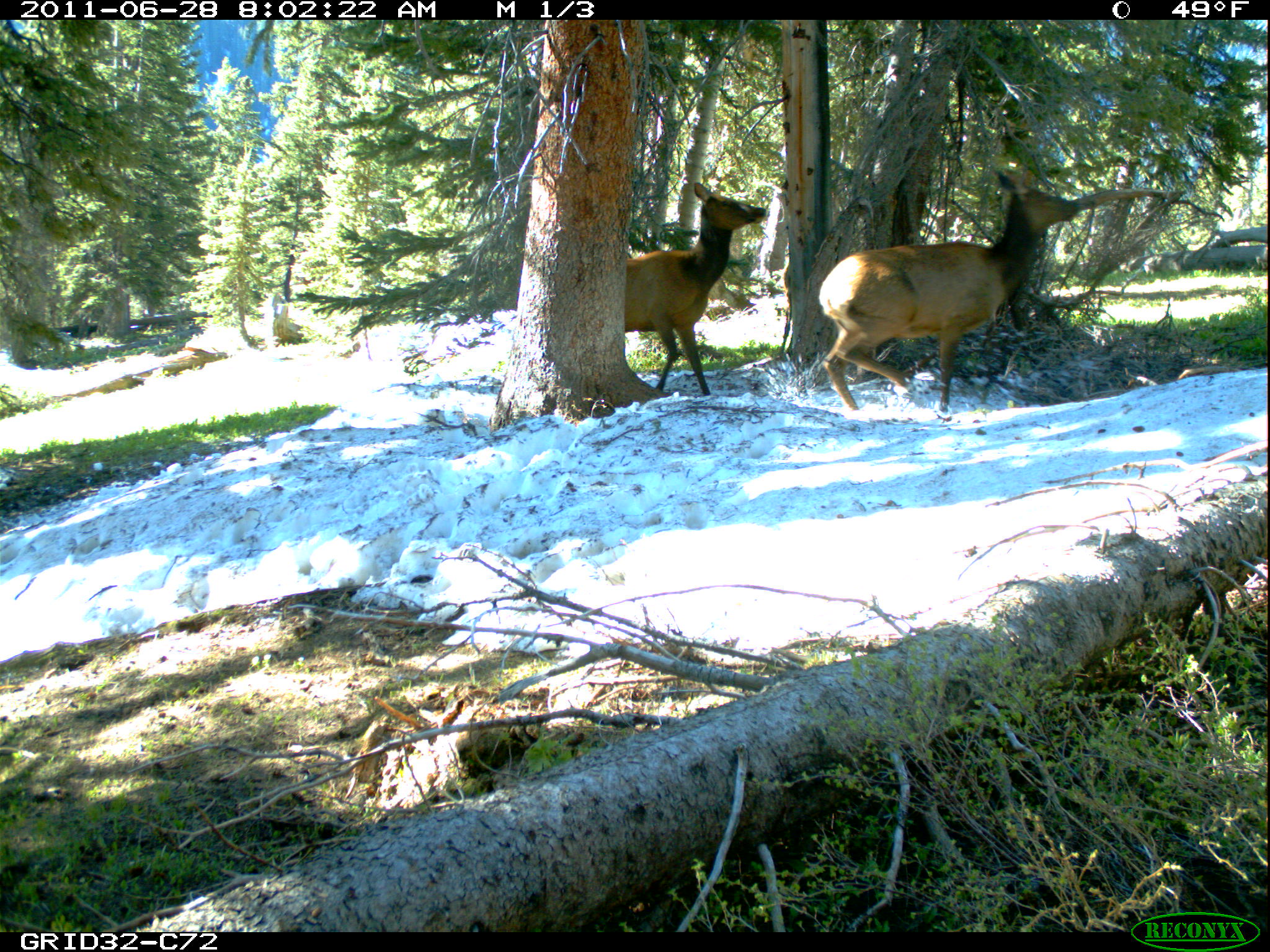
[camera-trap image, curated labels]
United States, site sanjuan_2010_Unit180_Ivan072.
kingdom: Animalia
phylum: Chordata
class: Mammalia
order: Artiodactyla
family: Cervidae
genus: Cervus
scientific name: Cervus elaphus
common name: red deer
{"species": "Cervus elaphus (red deer)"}